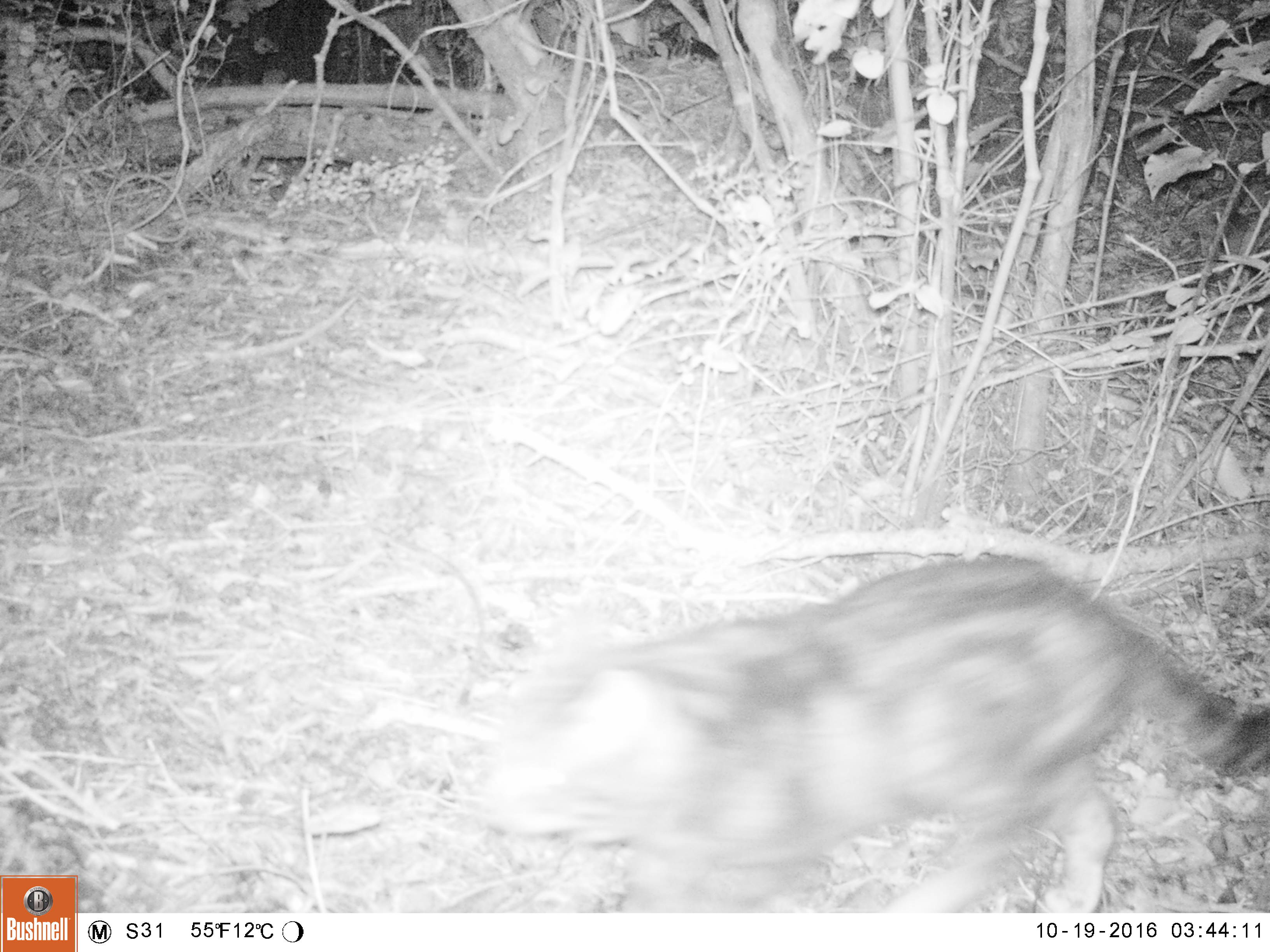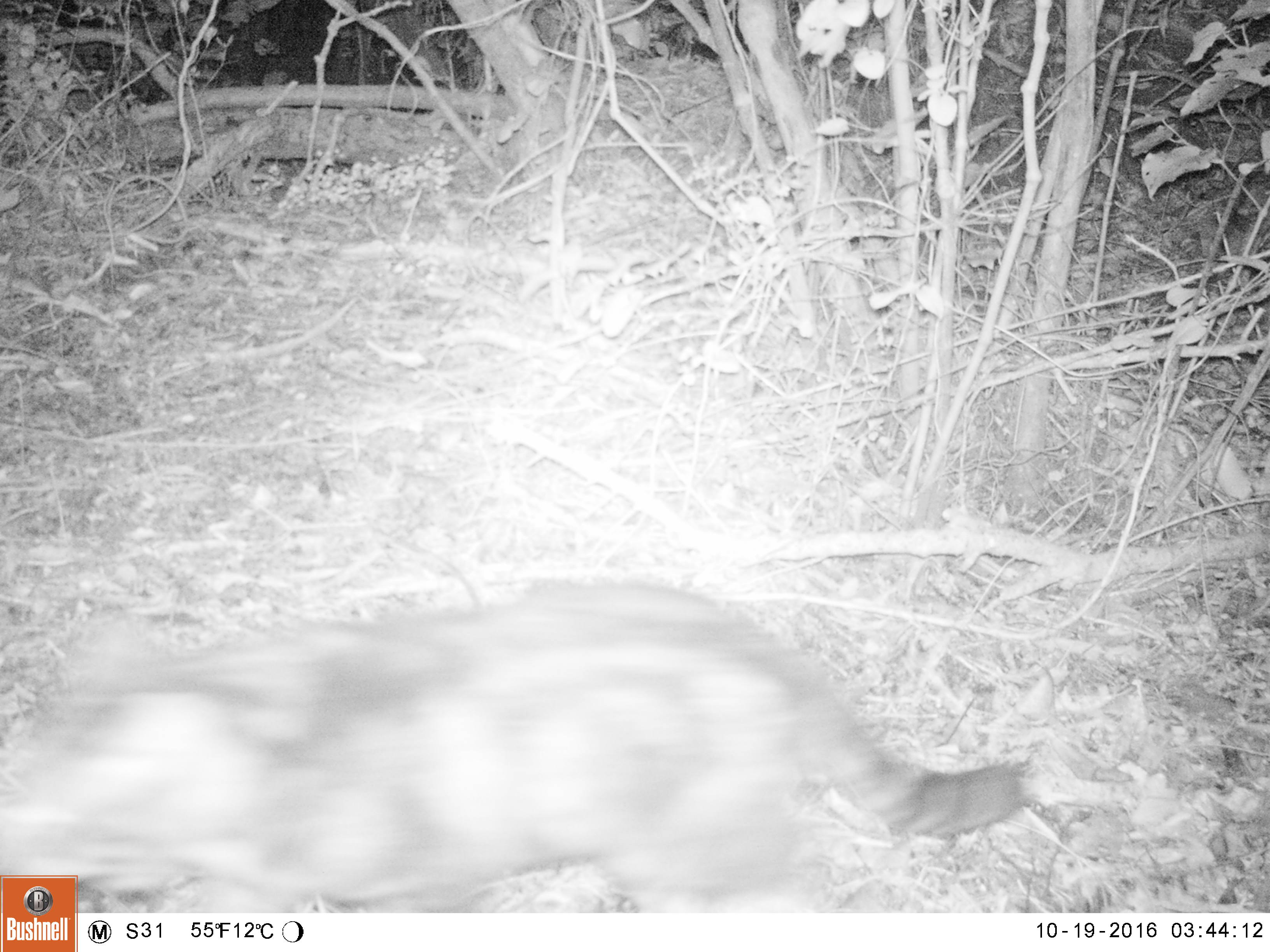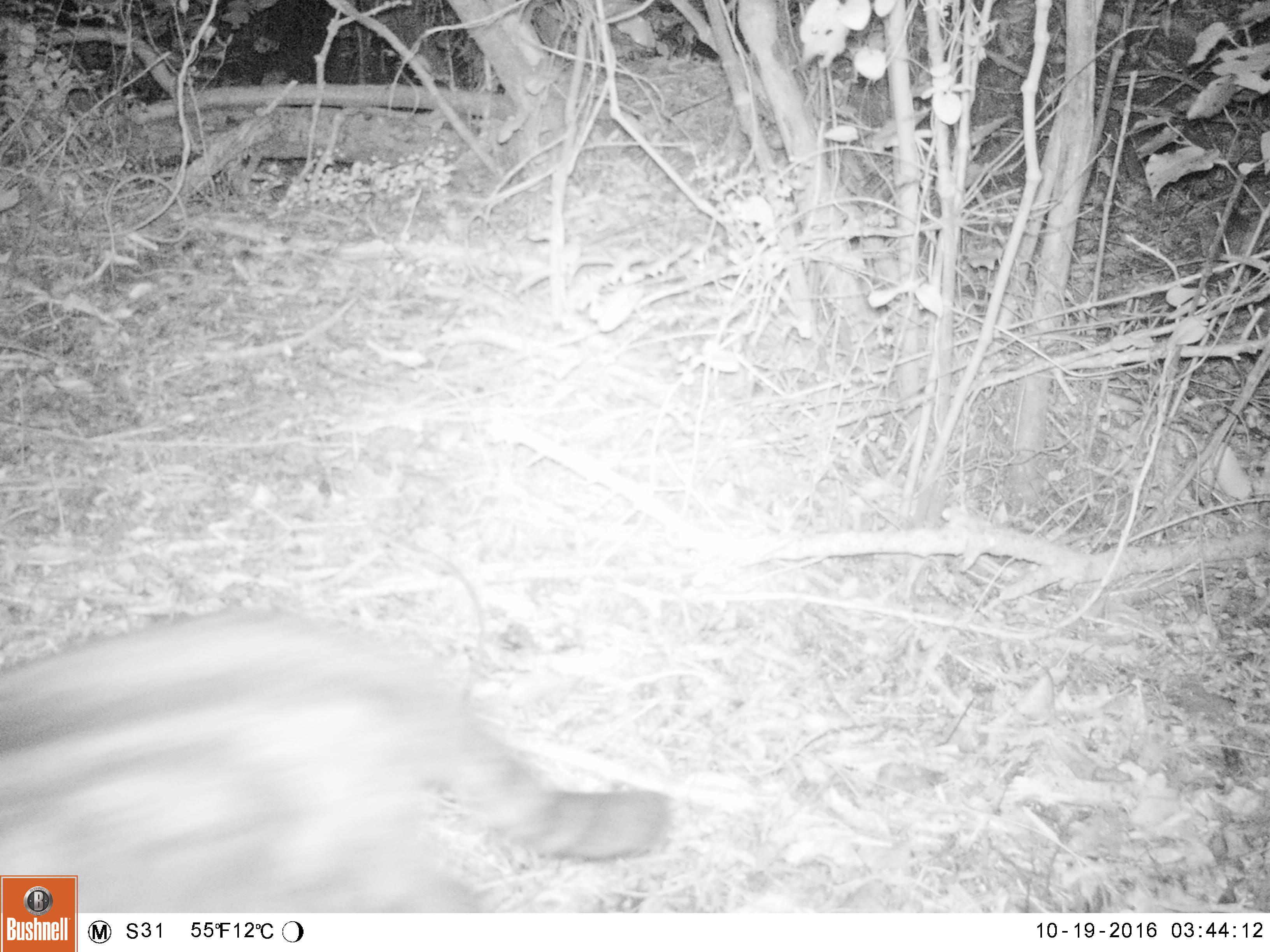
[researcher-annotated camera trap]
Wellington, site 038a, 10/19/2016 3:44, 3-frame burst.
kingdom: Animalia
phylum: Chordata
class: Mammalia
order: Carnivora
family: Felidae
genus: Felis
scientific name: Felis catus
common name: cat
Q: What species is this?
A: Cat (Felis catus).